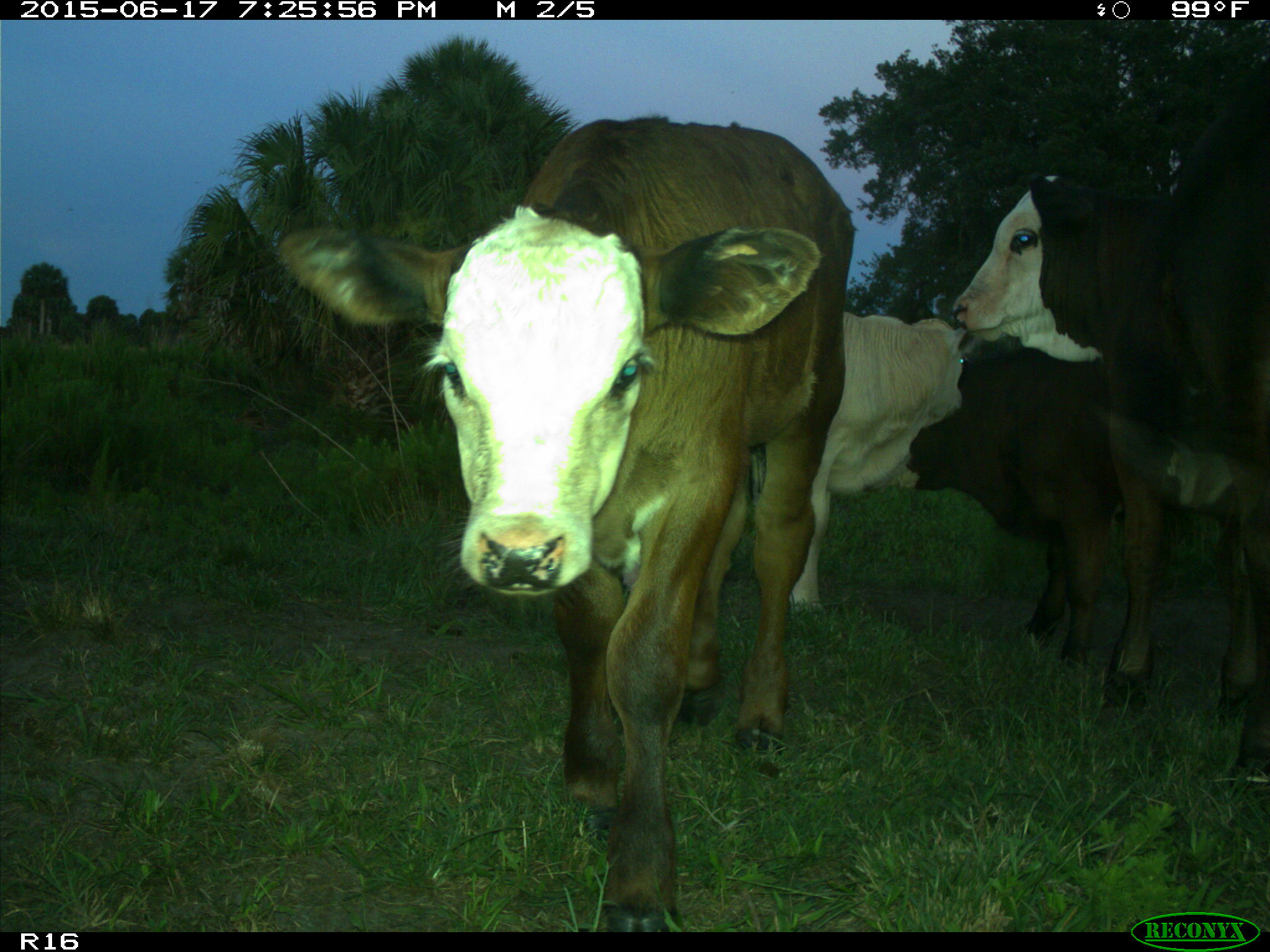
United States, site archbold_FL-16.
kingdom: Animalia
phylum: Chordata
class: Mammalia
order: Artiodactyla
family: Bovidae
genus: Bos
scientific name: Bos taurus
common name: domestic cow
Bos taurus (domestic cow).